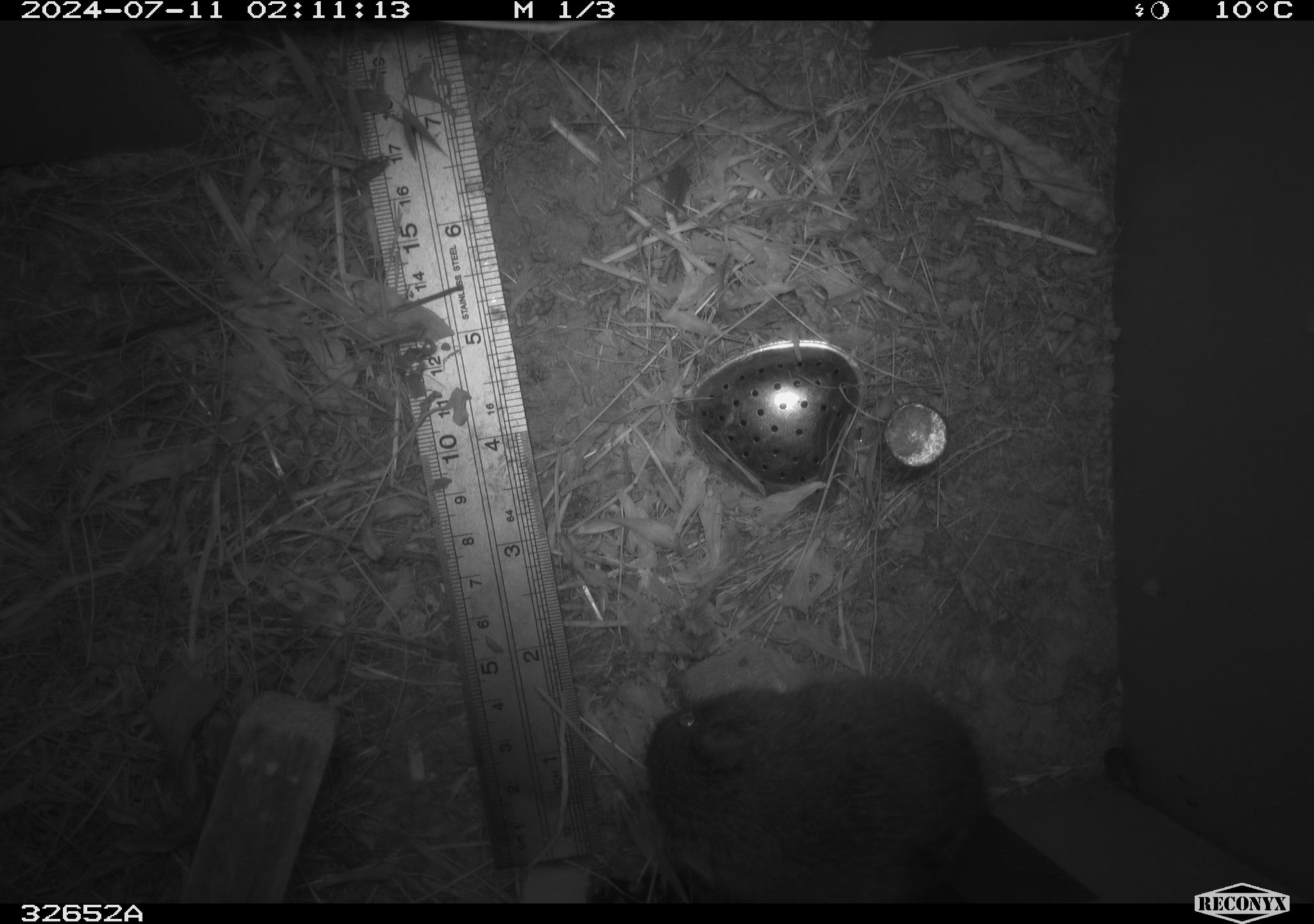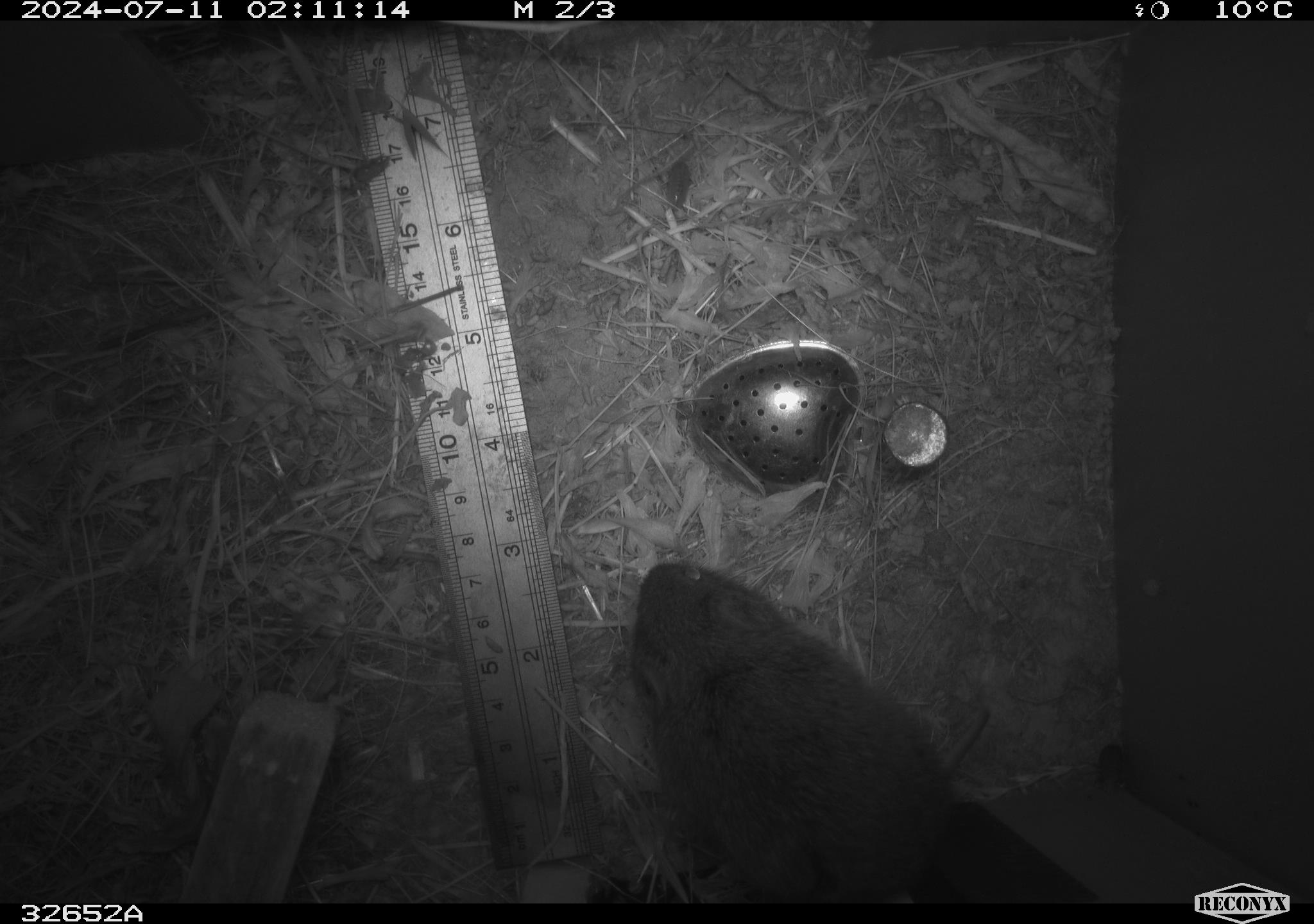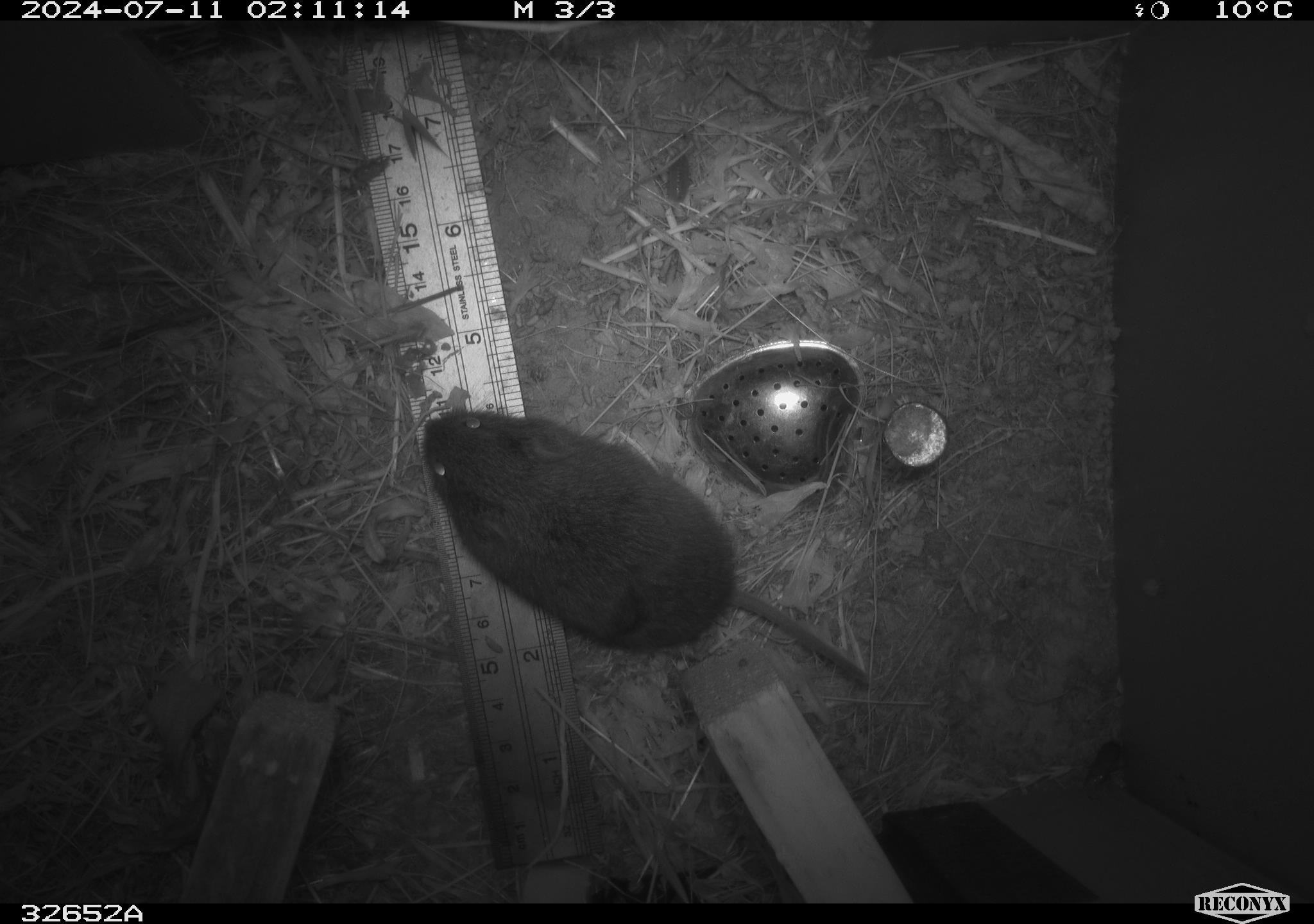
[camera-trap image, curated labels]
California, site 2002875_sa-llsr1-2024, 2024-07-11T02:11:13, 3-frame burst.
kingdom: Animalia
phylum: Chordata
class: Mammalia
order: Rodentia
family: Cricetidae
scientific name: Arvicolinae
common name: voles, lemmings, and muskrats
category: arvicolinae subfamily